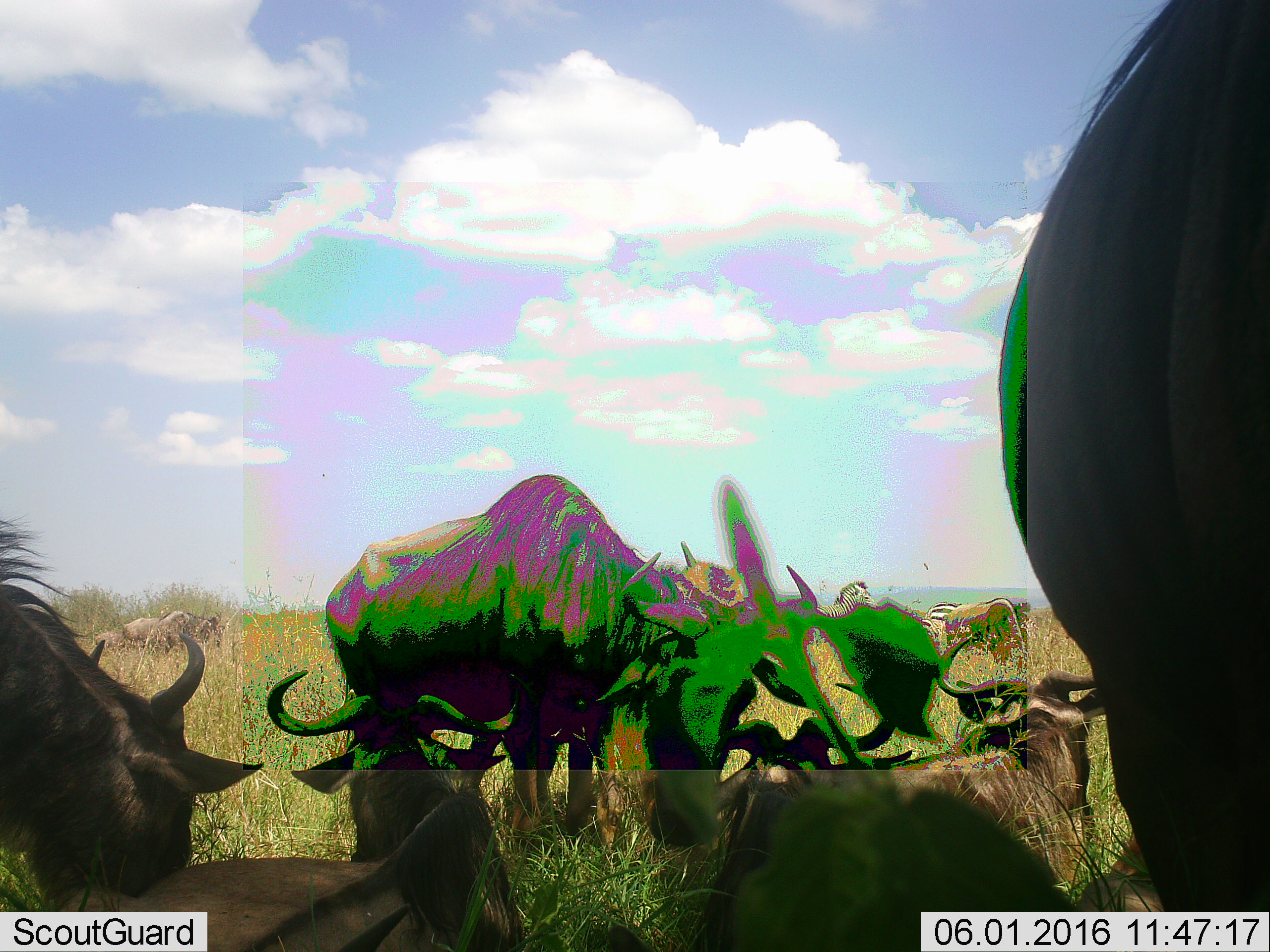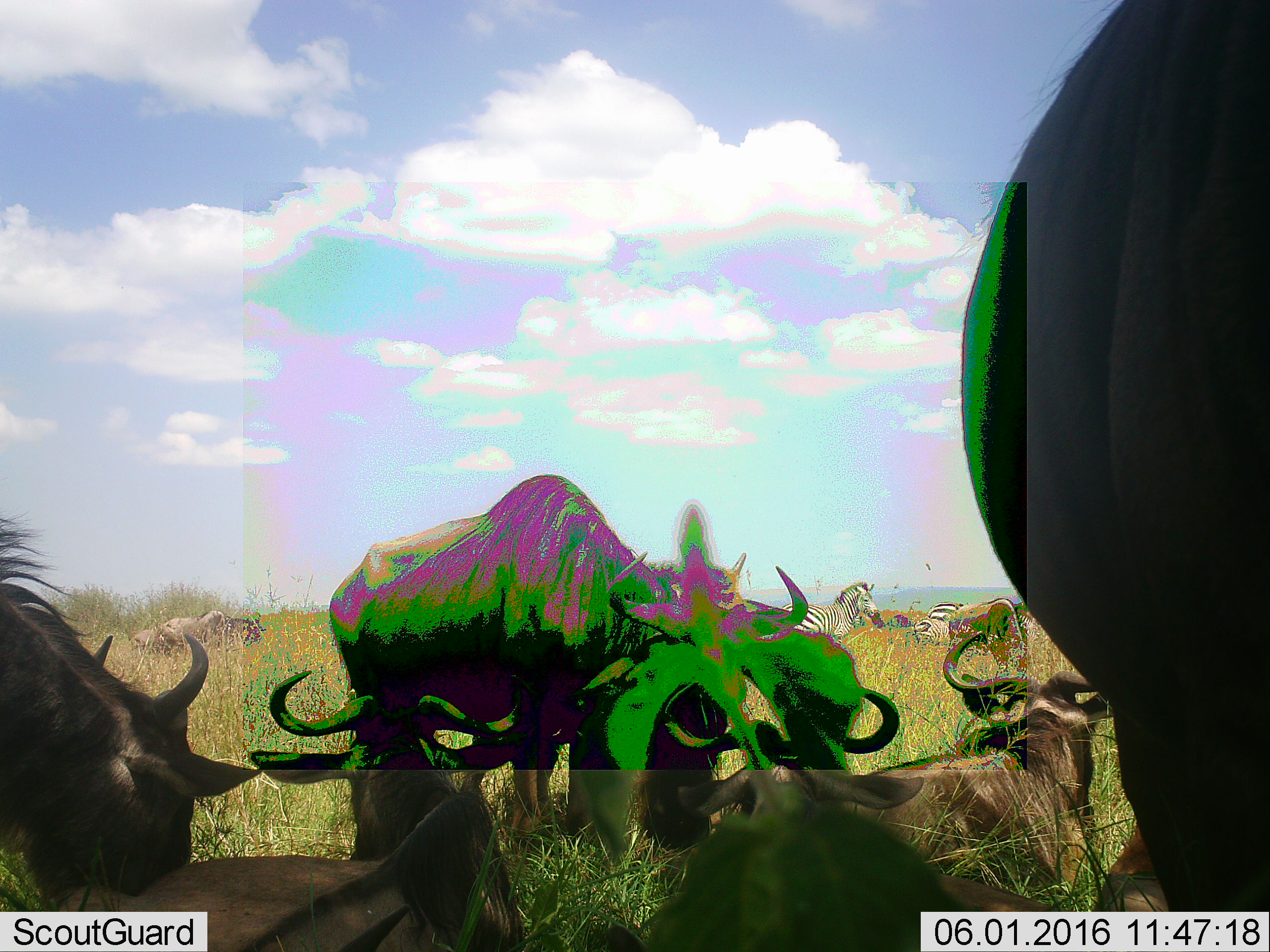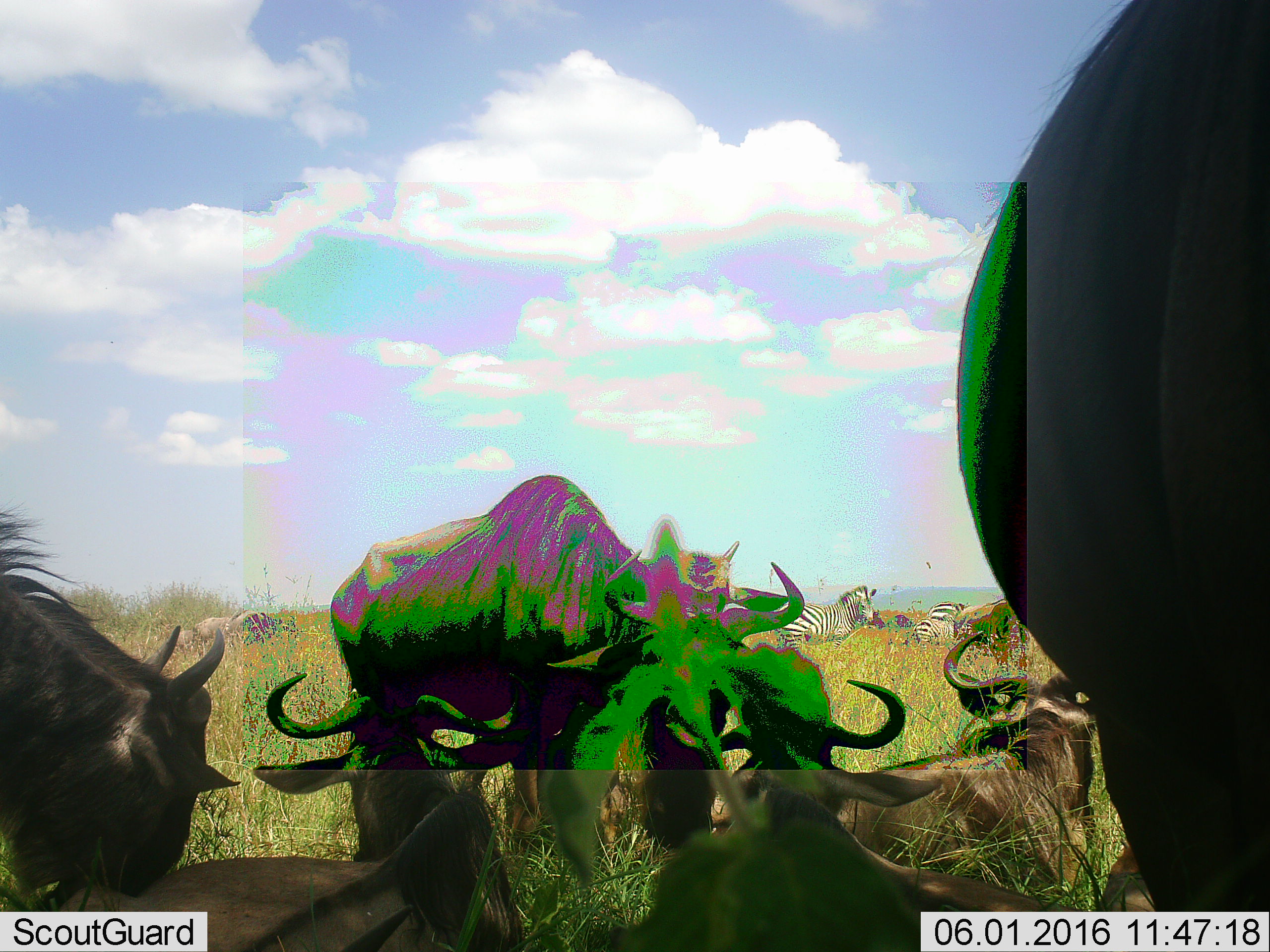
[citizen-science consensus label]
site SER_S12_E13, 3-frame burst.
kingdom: Animalia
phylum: Chordata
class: Mammalia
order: Artiodactyla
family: Bovidae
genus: Connochaetes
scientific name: Connochaetes taurinus taurinus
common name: blue wildebeest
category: wildebeestblue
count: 10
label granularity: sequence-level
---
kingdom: Animalia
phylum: Chordata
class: Mammalia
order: Perissodactyla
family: Equidae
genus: Equus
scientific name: Equus quagga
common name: plains zebra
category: zebraplains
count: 3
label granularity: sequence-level